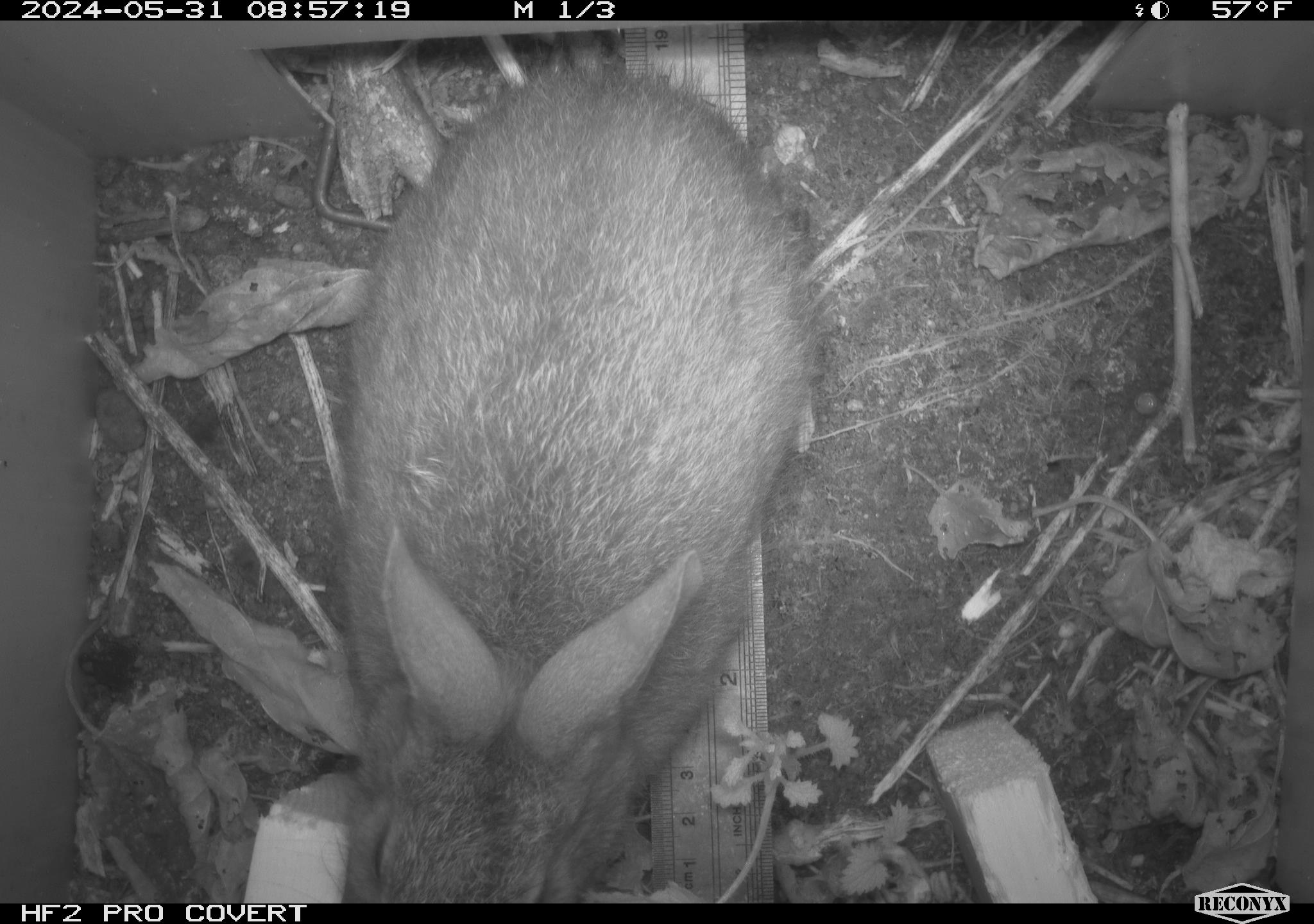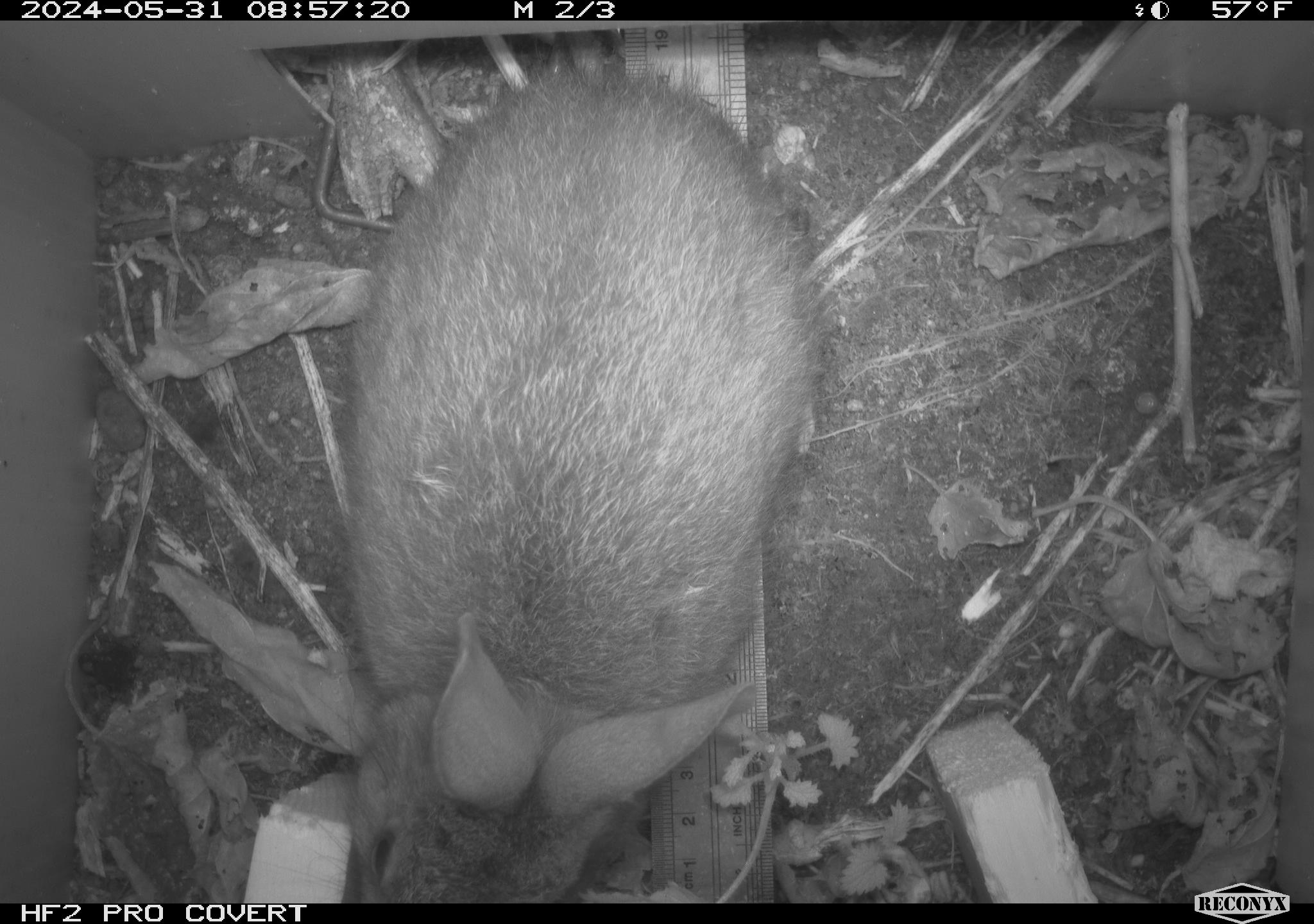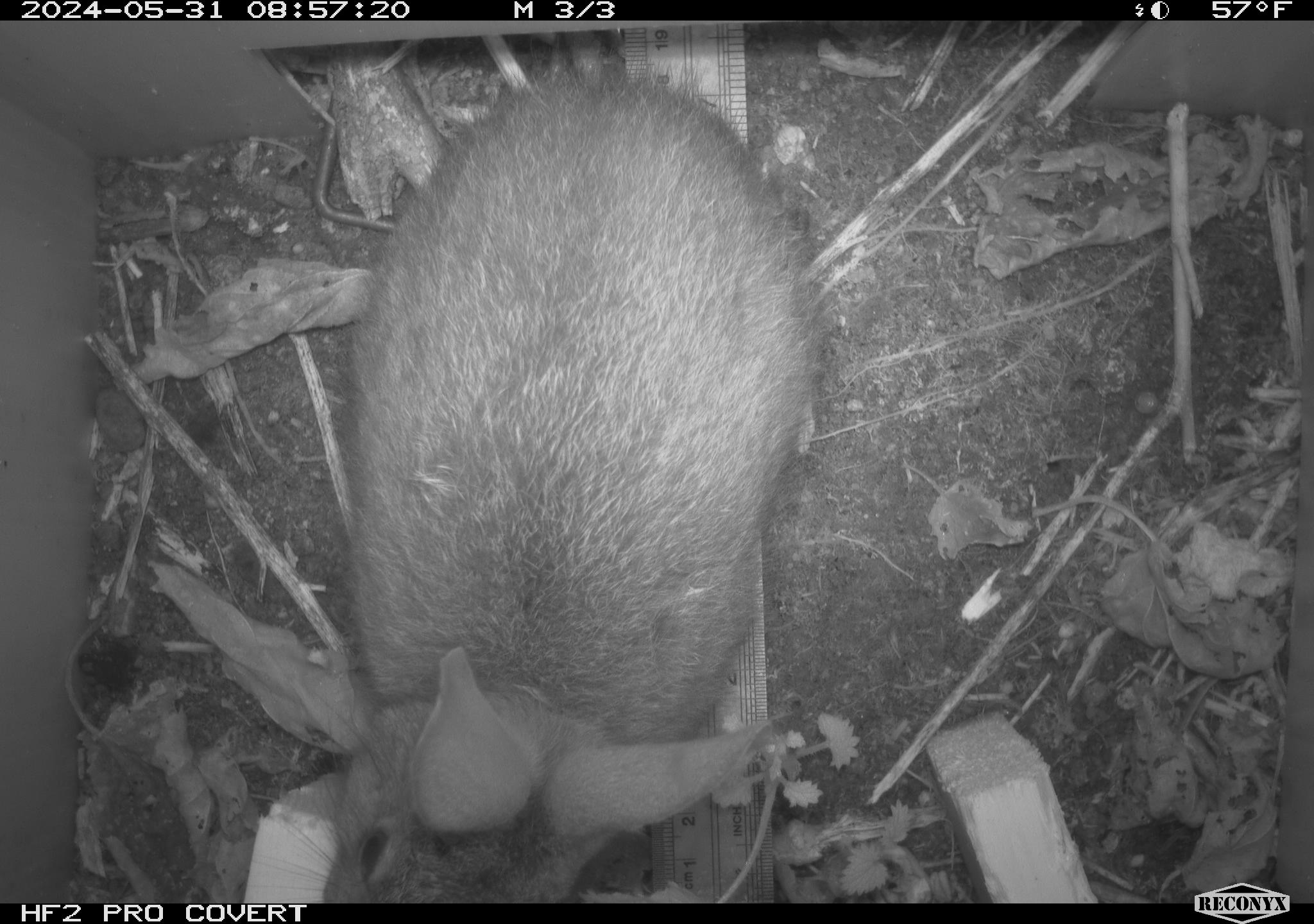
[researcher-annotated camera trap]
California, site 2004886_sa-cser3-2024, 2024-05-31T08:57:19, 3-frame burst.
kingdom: Animalia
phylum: Chordata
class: Mammalia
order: Lagomorpha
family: Leporidae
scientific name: Leporidae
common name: rabbit or hare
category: rabbit and hare family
Rabbit and hare family (rabbit or hare) (Leporidae).